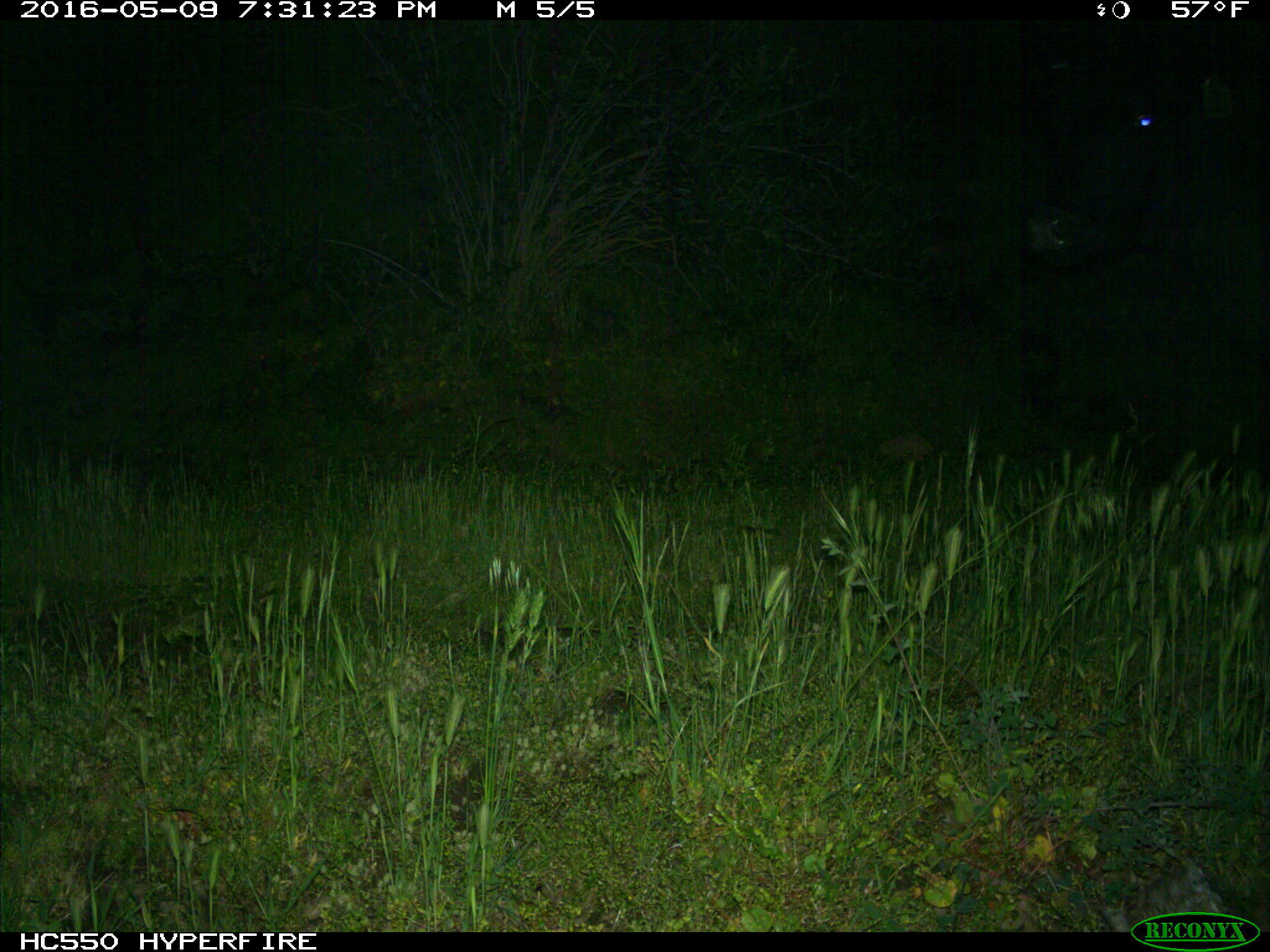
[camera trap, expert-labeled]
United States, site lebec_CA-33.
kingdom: Animalia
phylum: Chordata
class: Mammalia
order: Artiodactyla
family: Bovidae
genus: Bos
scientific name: Bos taurus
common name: domestic cow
Bos taurus (domestic cow).